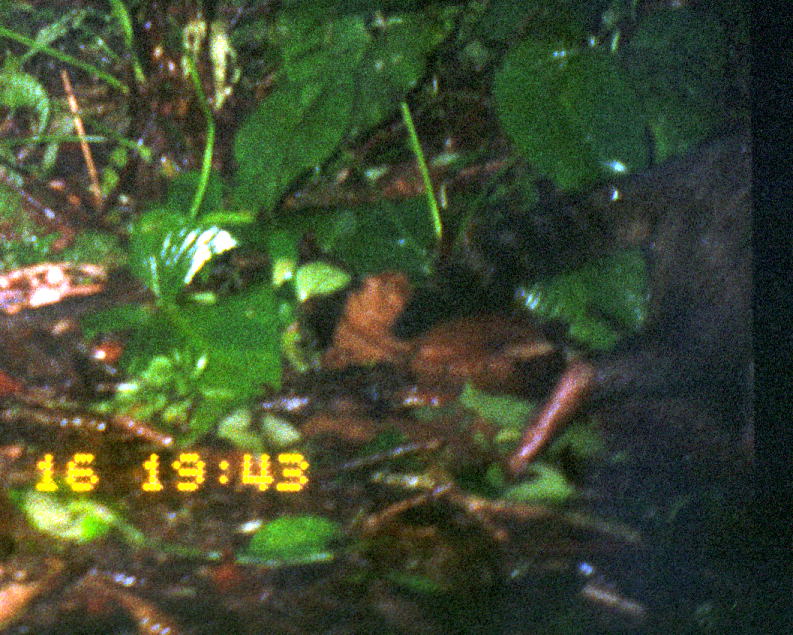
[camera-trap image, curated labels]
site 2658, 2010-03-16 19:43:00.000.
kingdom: Animalia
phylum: Chordata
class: Mammalia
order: Carnivora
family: Procyonidae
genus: Procyon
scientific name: Procyon cancrivorus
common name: crab-eating raccoon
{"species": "Procyon cancrivorus (crab-eating raccoon)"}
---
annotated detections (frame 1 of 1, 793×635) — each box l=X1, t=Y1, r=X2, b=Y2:
procyon cancrivorus: l=387, t=122, r=754, b=476